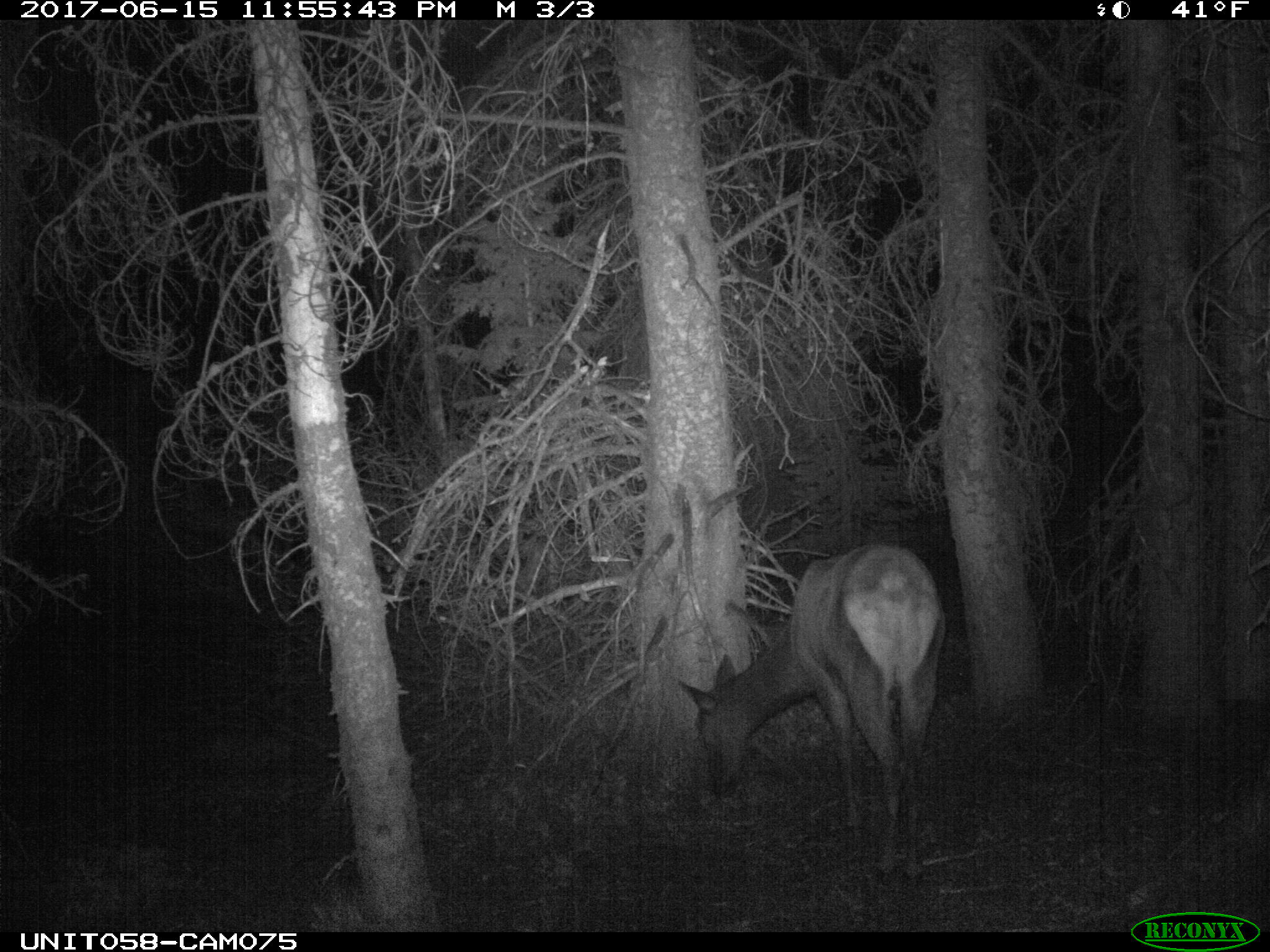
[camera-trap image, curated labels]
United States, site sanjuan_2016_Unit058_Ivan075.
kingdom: Animalia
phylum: Chordata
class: Mammalia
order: Artiodactyla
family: Cervidae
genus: Cervus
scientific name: Cervus elaphus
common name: red deer